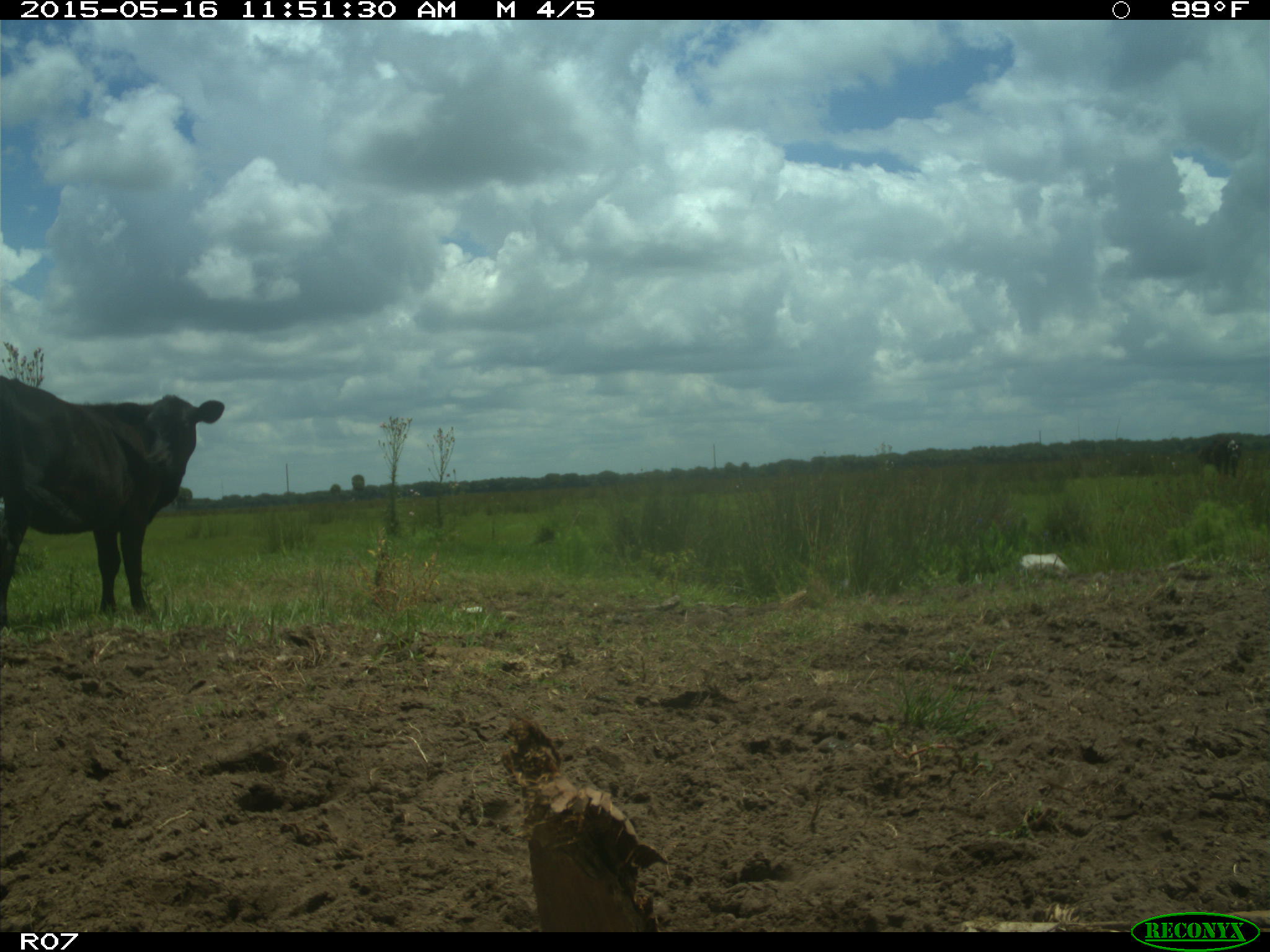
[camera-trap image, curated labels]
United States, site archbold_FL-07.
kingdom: Animalia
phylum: Chordata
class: Mammalia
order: Artiodactyla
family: Bovidae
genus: Bos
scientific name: Bos taurus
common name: domestic cow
Bos taurus (domestic cow).